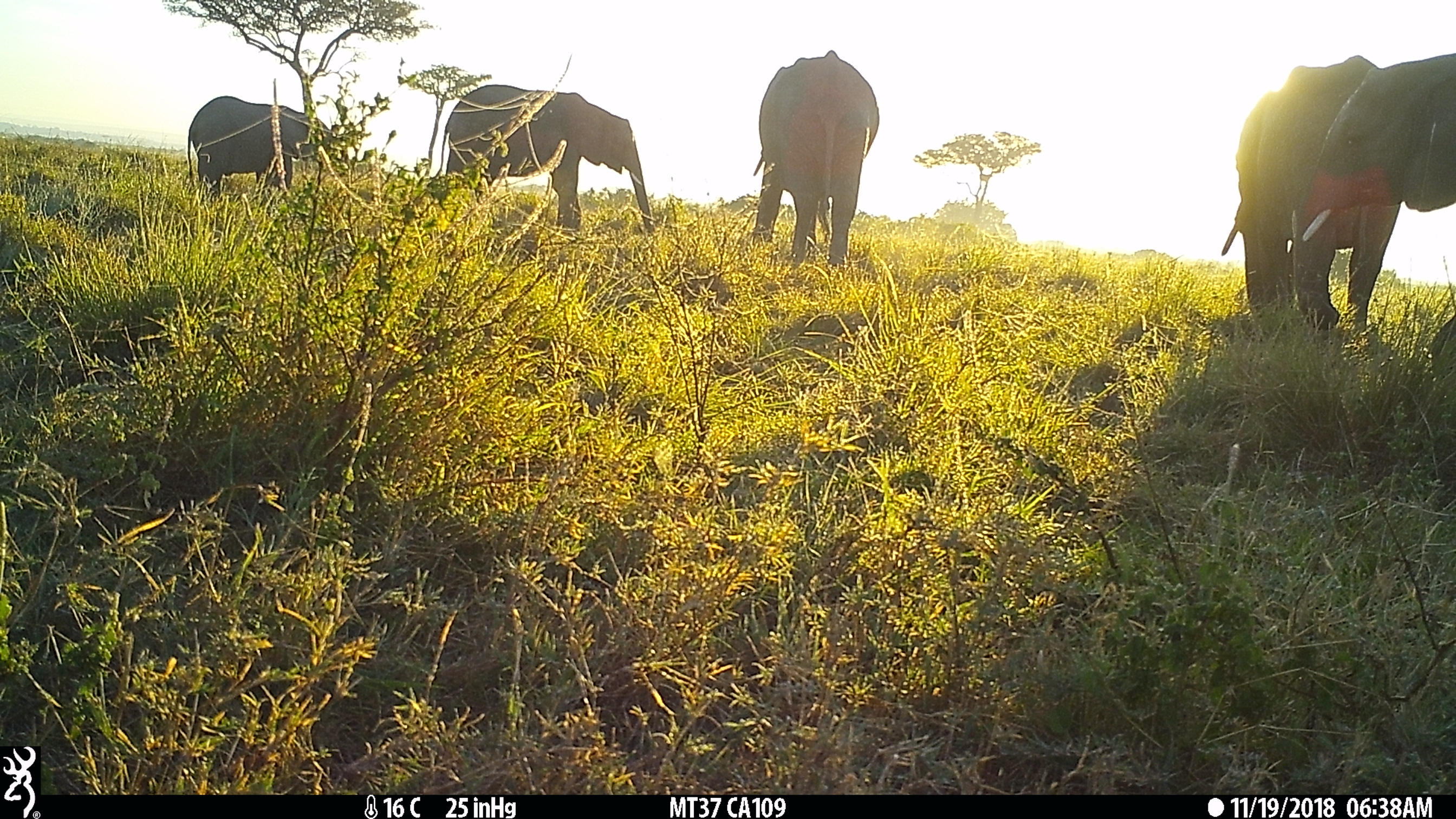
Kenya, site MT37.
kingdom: Animalia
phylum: Chordata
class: Mammalia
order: Proboscidea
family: Elephantidae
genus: Loxodonta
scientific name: Loxodonta africana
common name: elephant